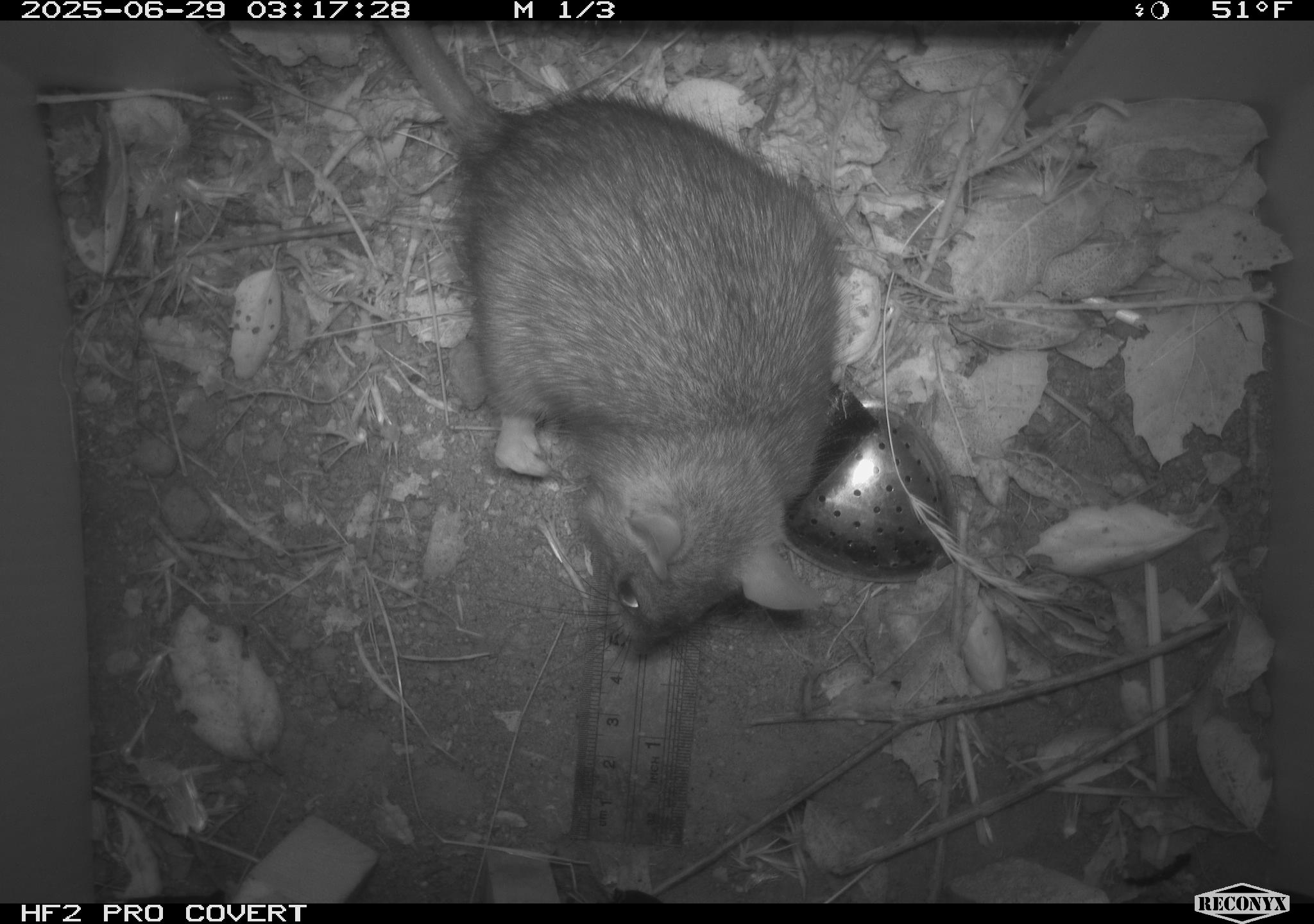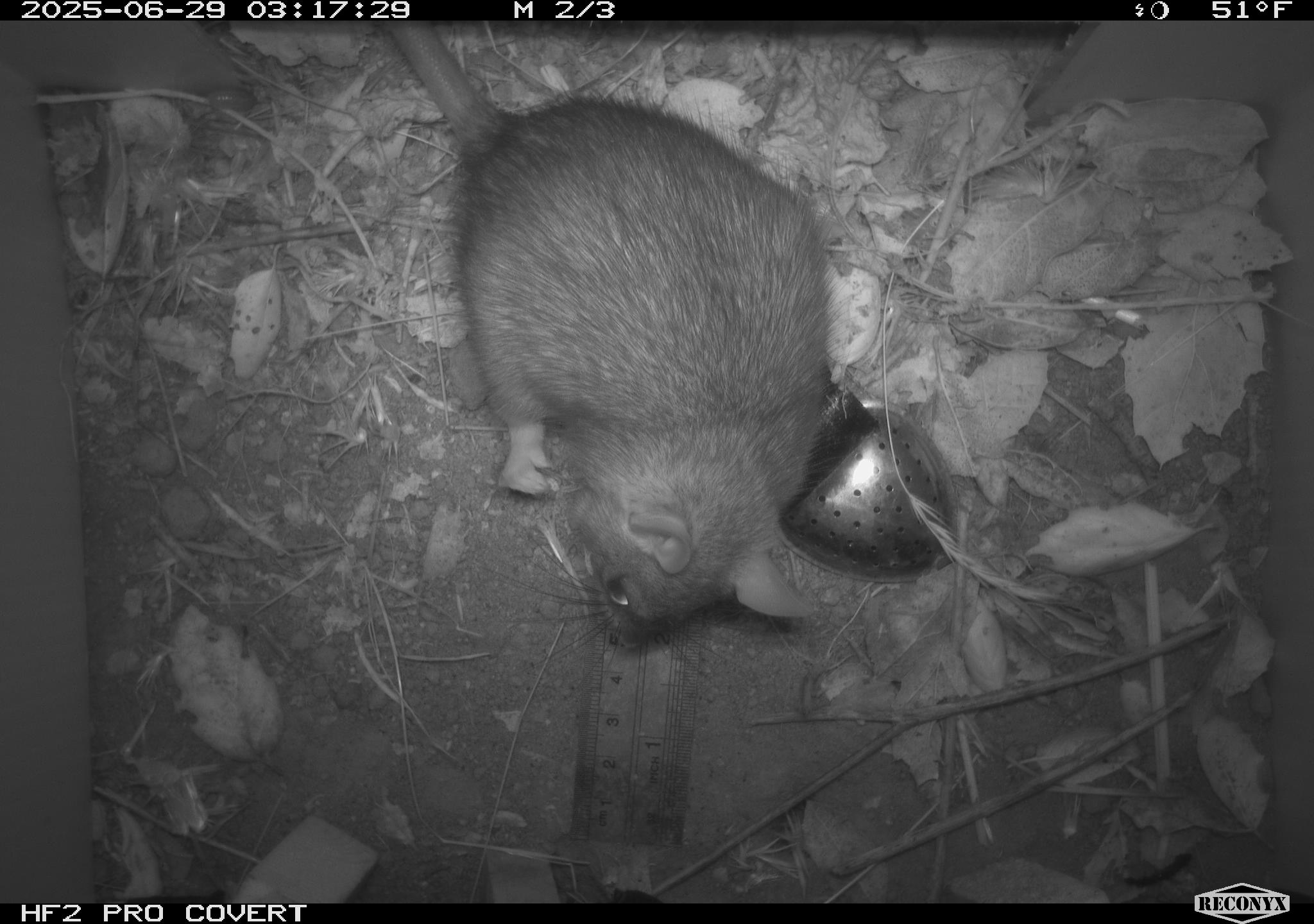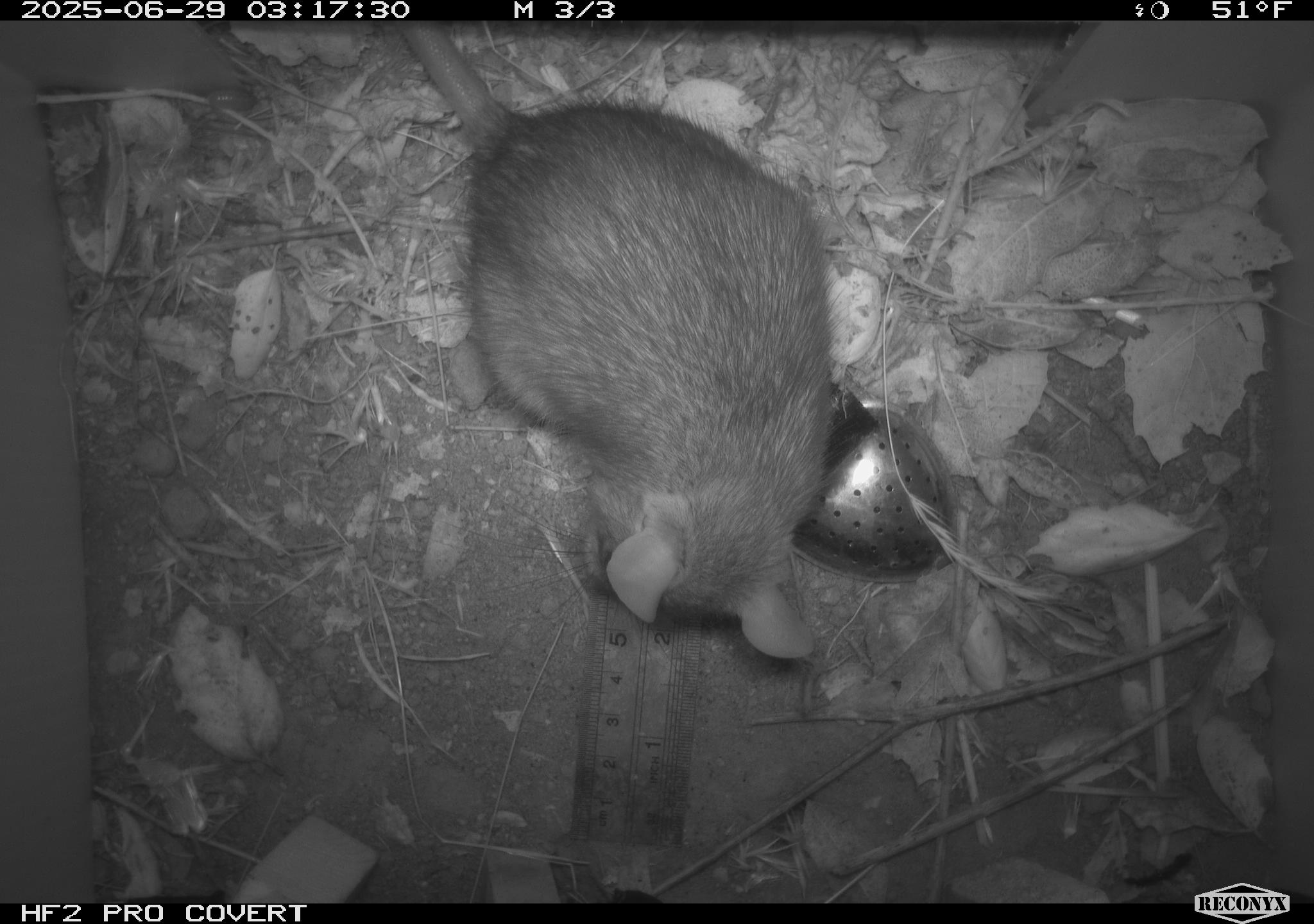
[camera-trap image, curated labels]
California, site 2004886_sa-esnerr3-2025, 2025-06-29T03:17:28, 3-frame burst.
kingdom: Animalia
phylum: Chordata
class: Mammalia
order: Rodentia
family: Muridae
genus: Rattus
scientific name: Rattus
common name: rat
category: rattus species